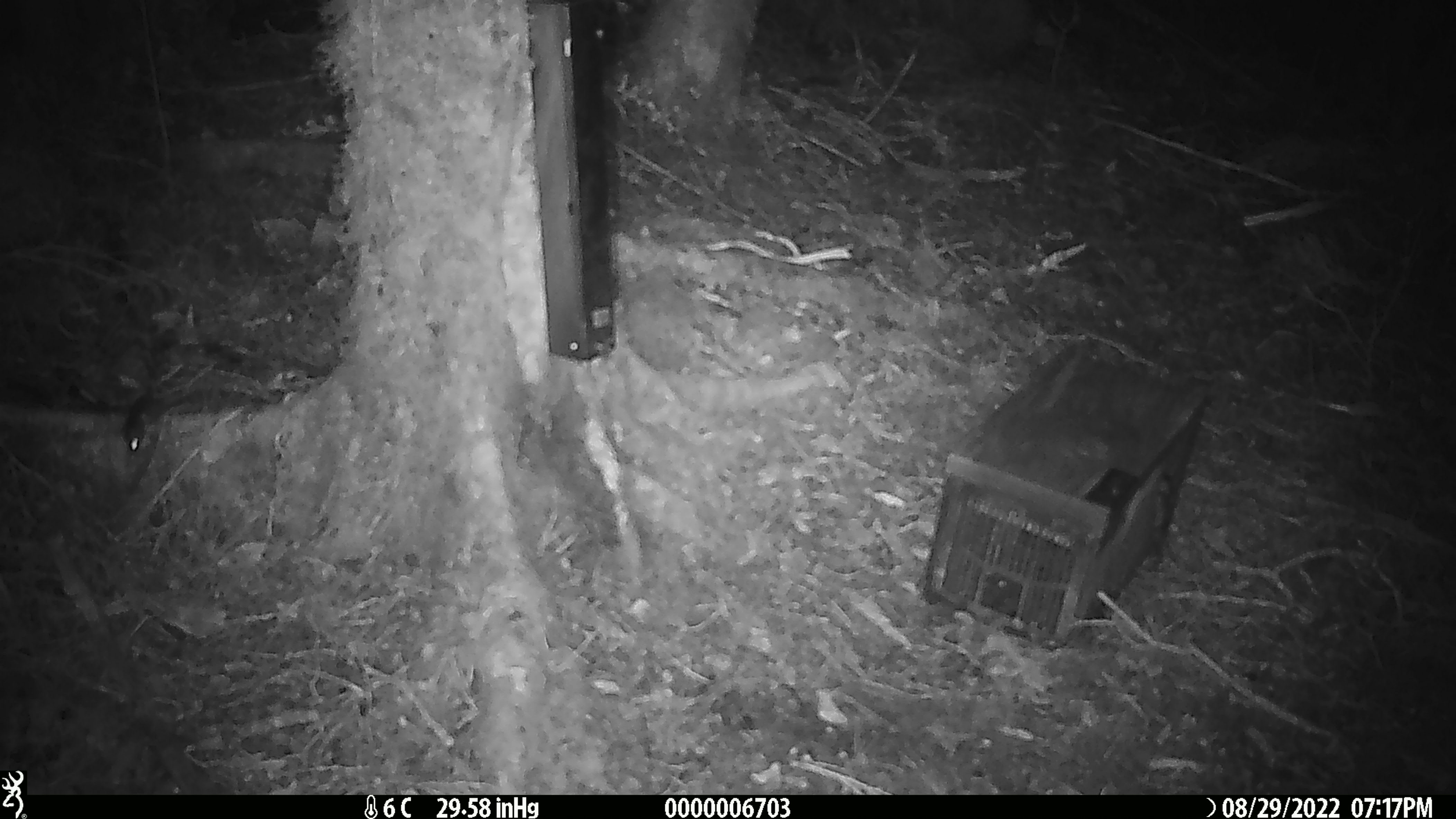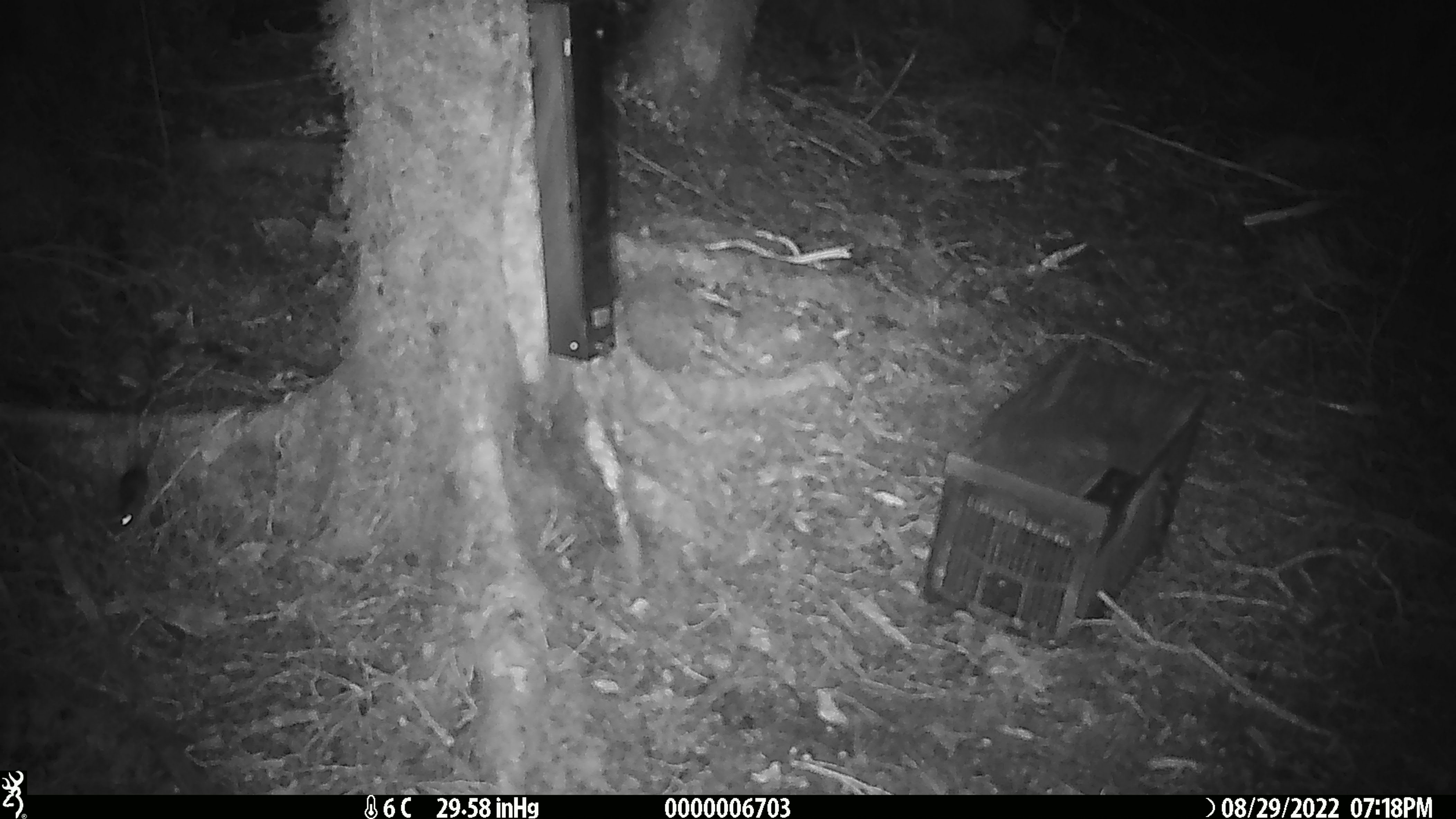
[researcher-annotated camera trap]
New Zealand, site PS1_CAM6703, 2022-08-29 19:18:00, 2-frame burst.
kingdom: Animalia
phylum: Chordata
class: Mammalia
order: Rodentia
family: Muridae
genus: Mus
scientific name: Mus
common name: mouse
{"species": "mouse (Mus)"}